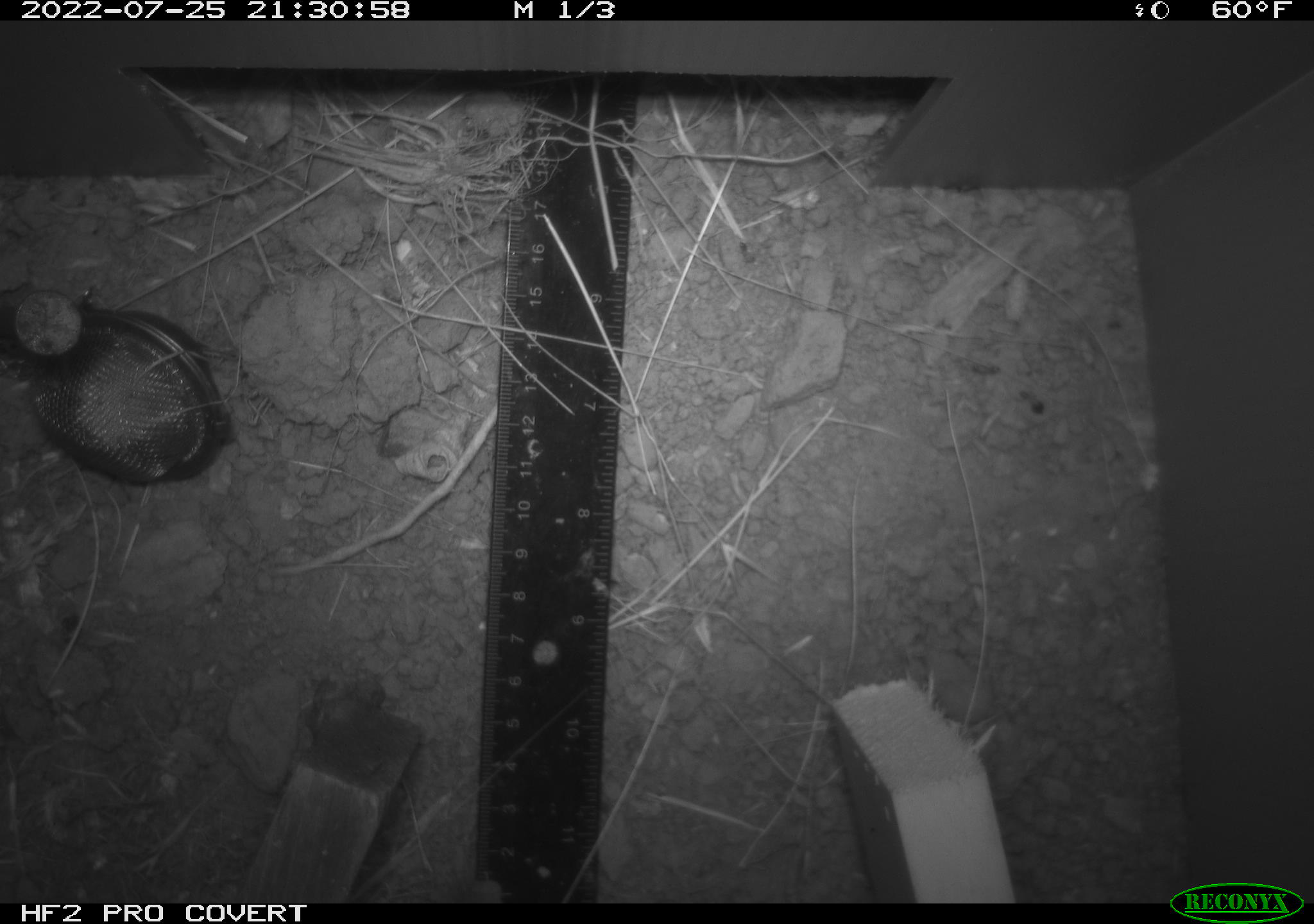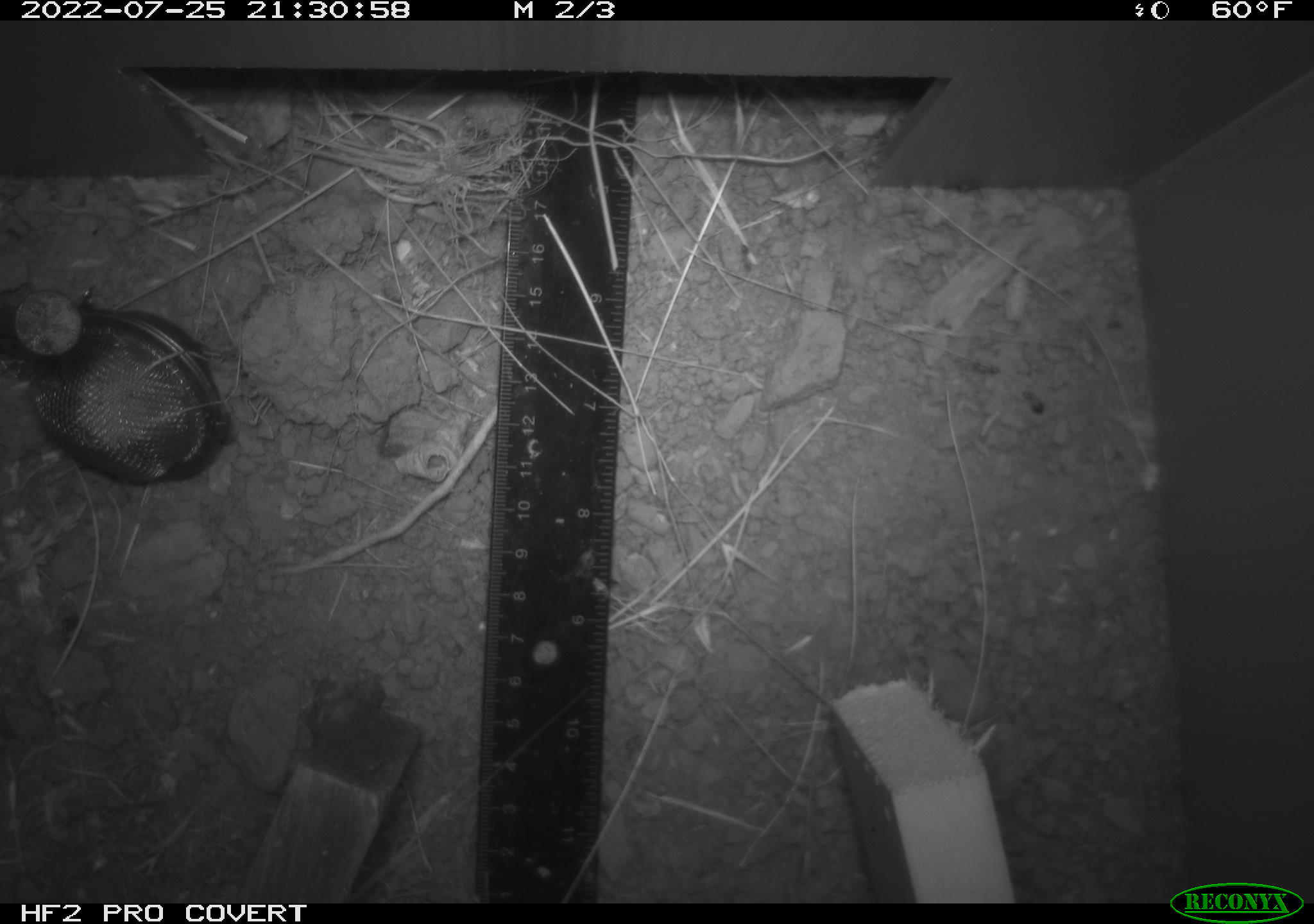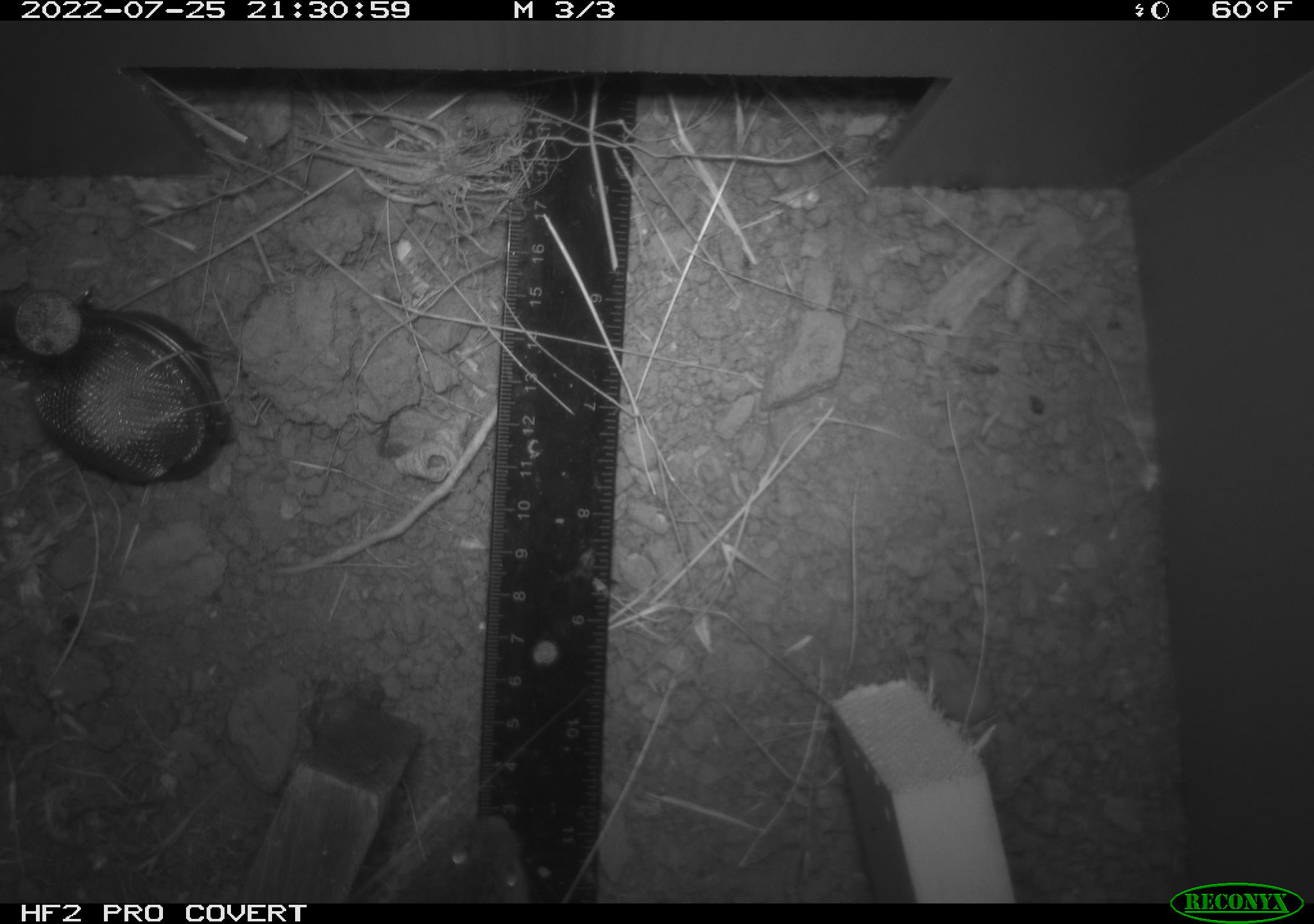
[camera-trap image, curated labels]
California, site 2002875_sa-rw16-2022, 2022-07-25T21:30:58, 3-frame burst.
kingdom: Animalia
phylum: Chordata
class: Mammalia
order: Rodentia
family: Cricetidae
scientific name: Arvicolinae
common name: voles, lemmings, and muskrats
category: arvicolinae subfamily